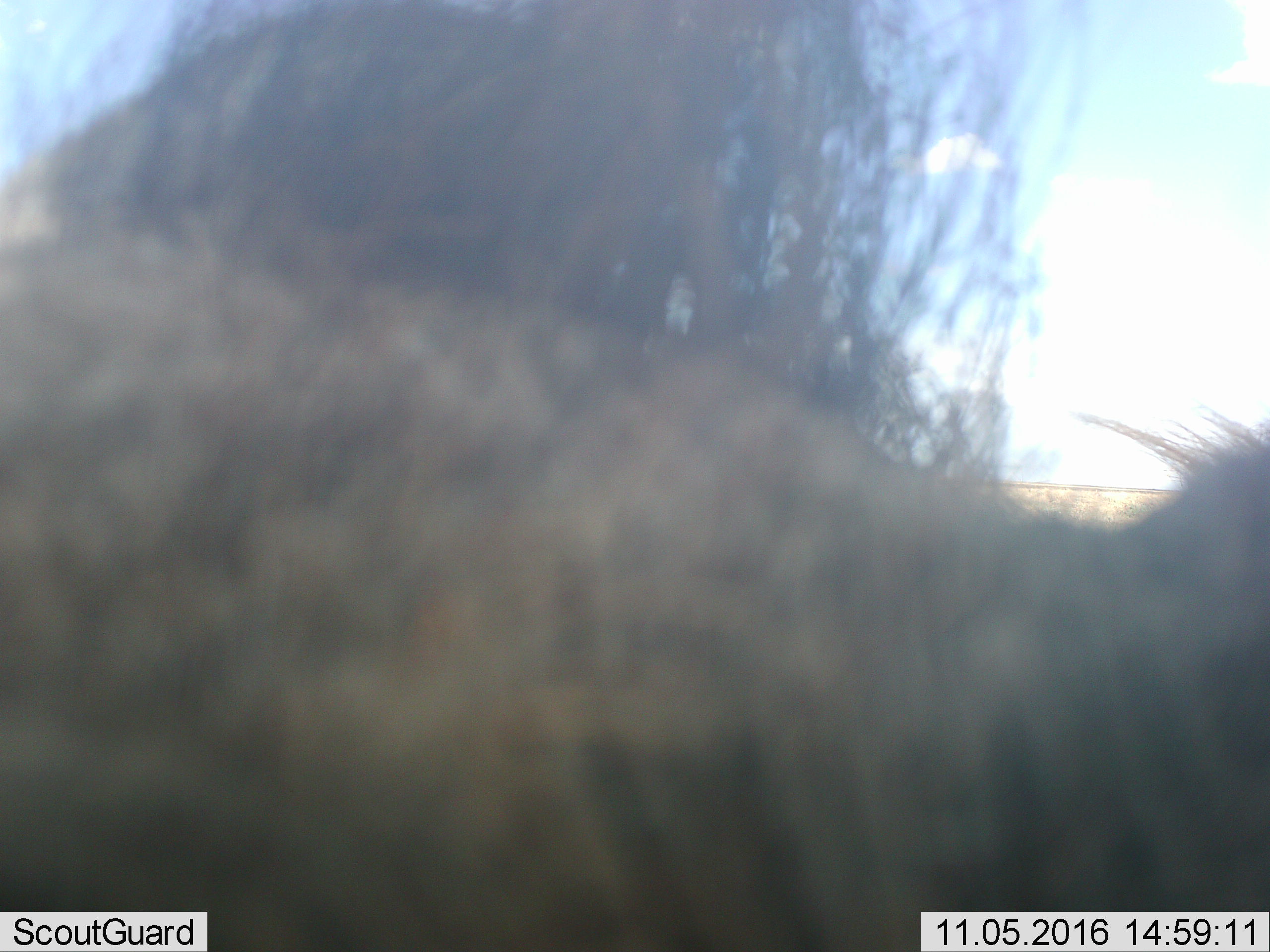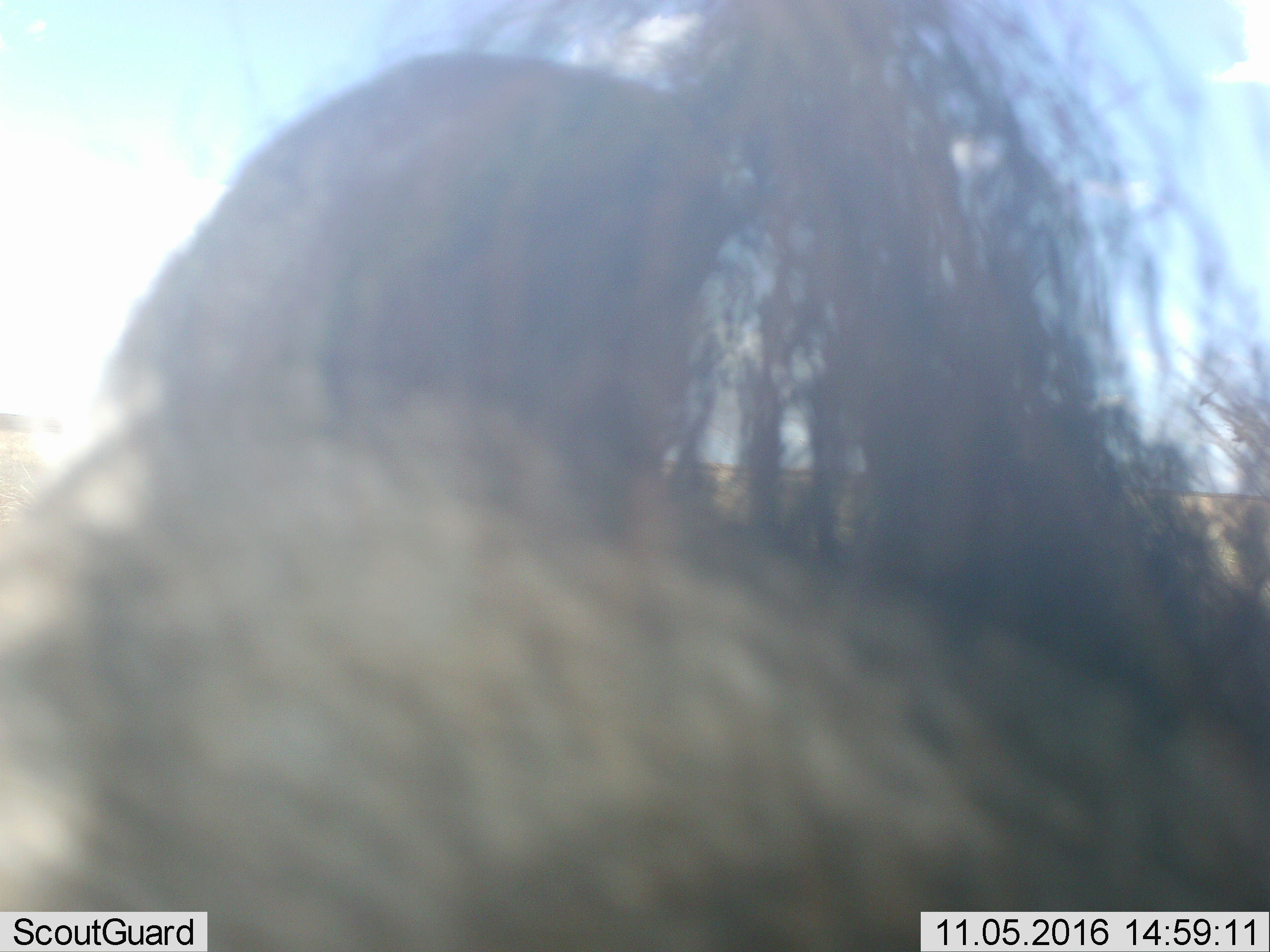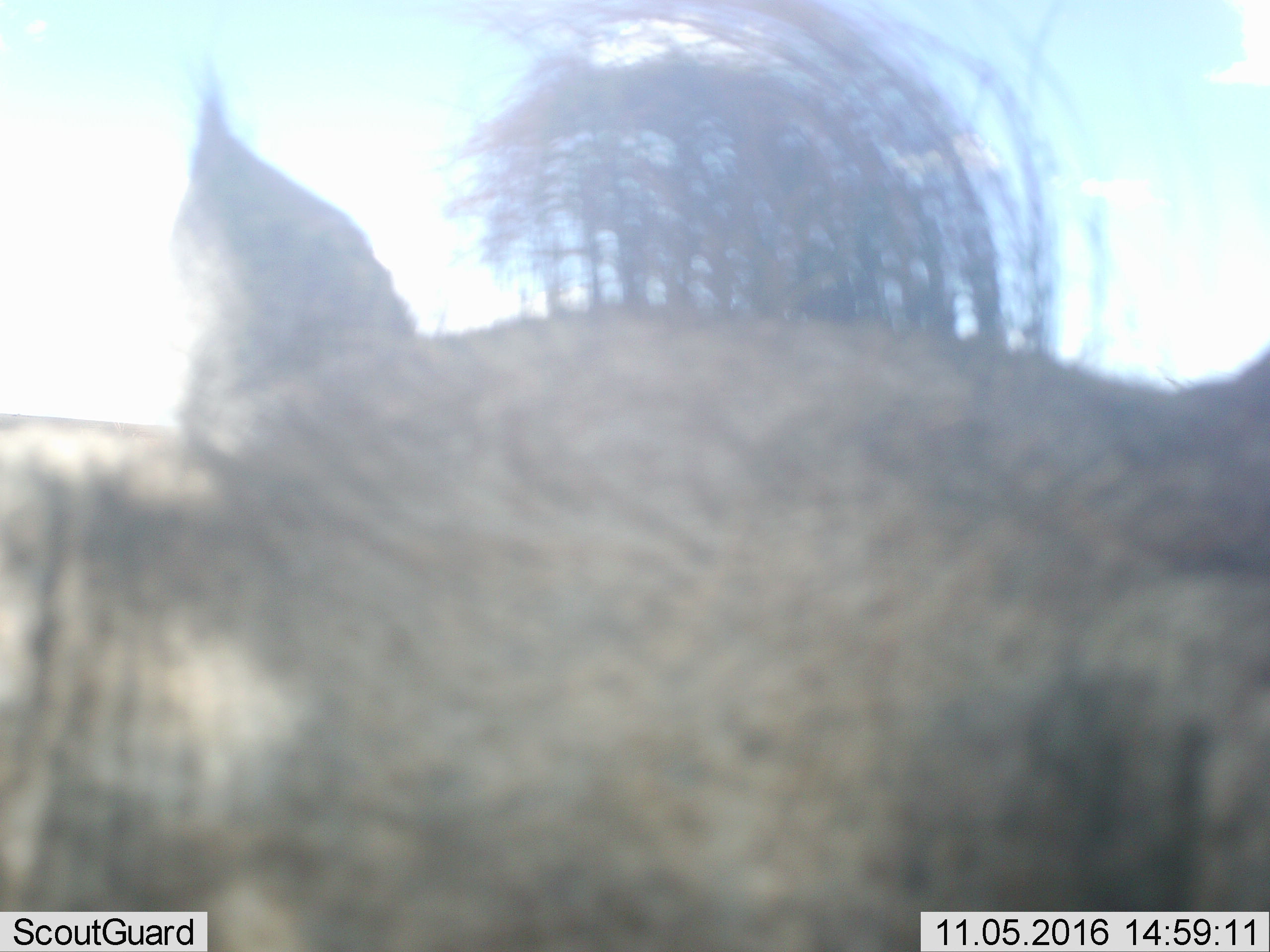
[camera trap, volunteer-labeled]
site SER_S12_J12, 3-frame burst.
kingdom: Animalia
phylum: Chordata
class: Mammalia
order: Artiodactyla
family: Suidae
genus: Phacochoerus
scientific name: Phacochoerus africanus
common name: warthog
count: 1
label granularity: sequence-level